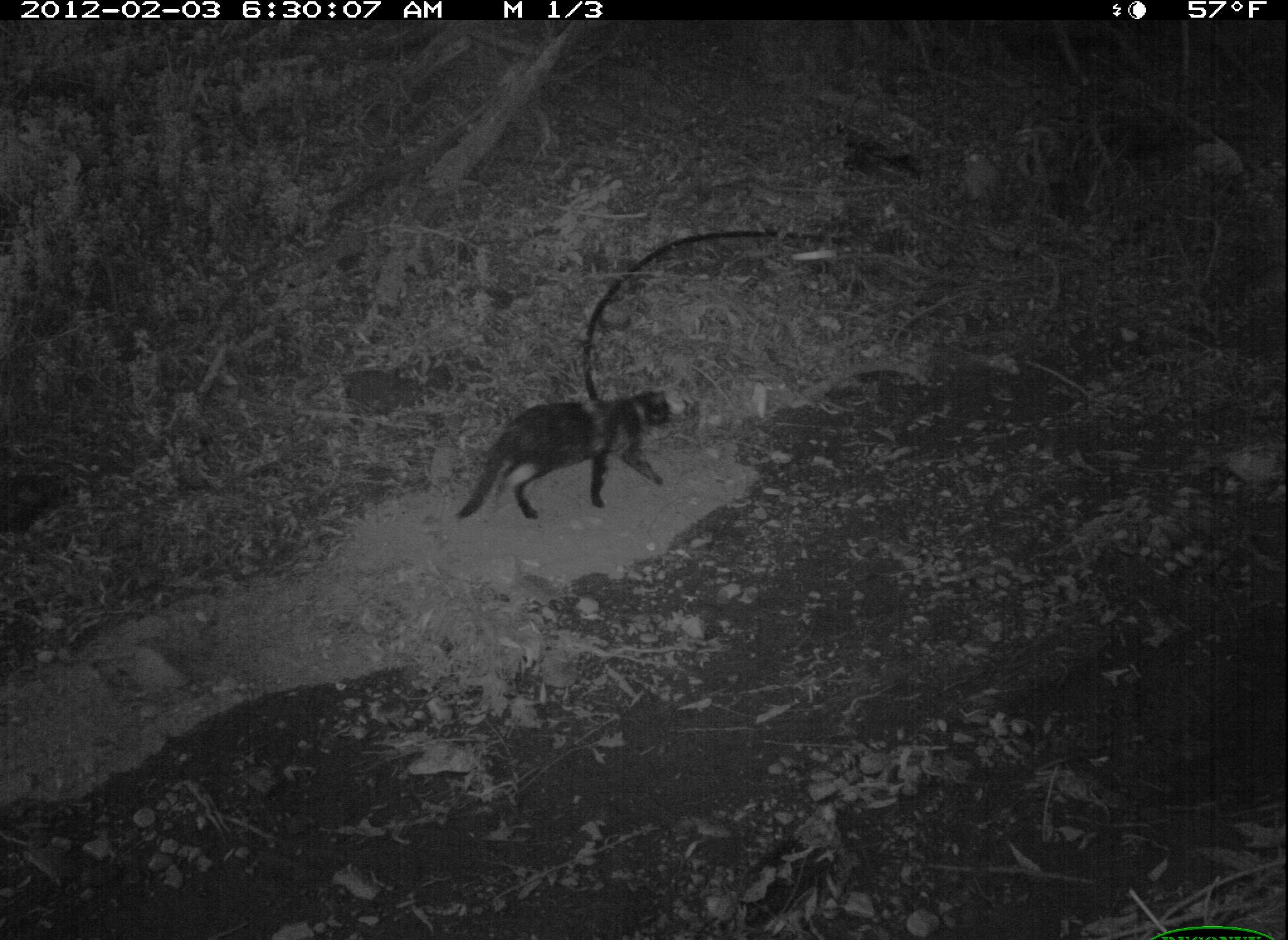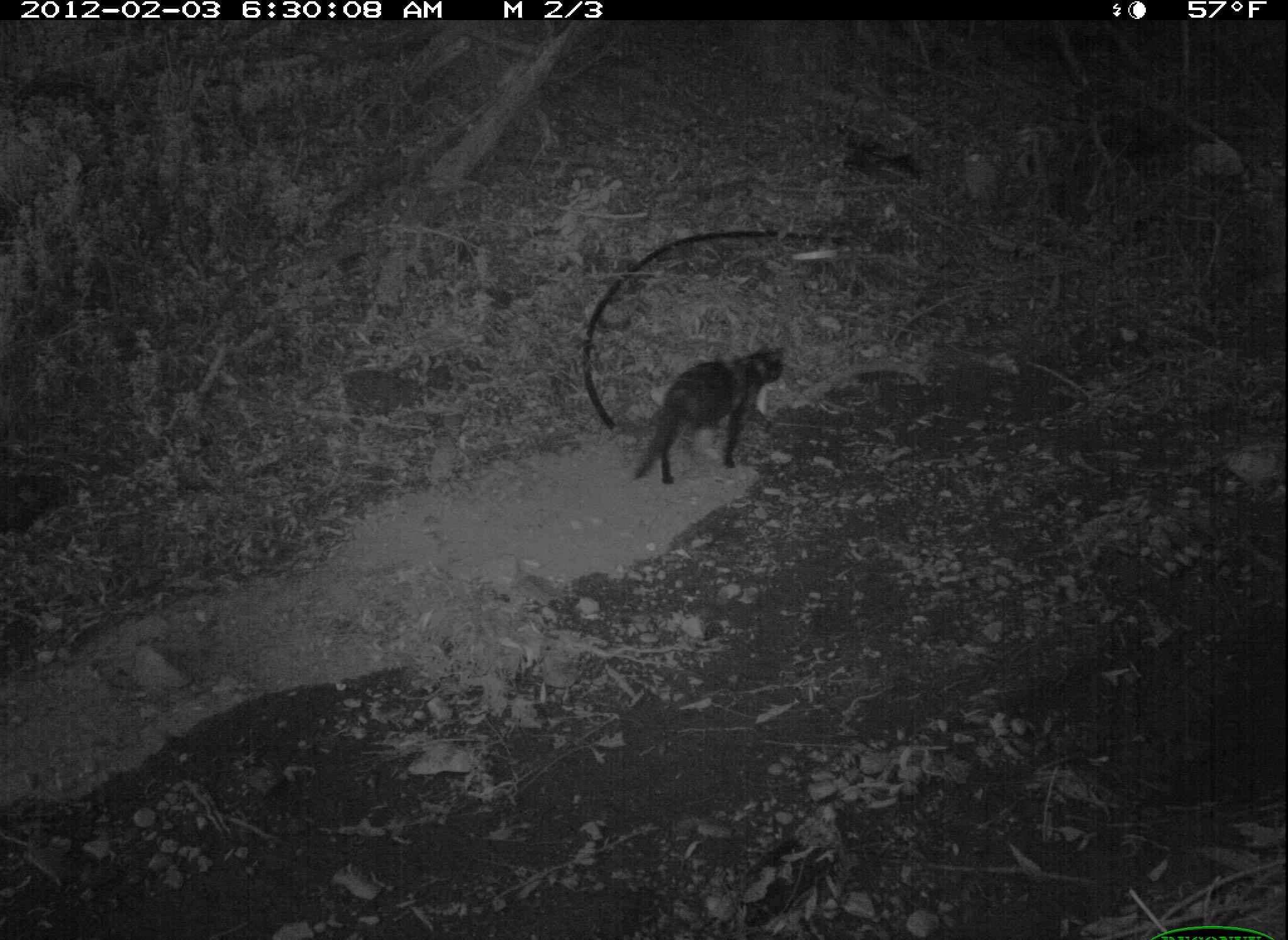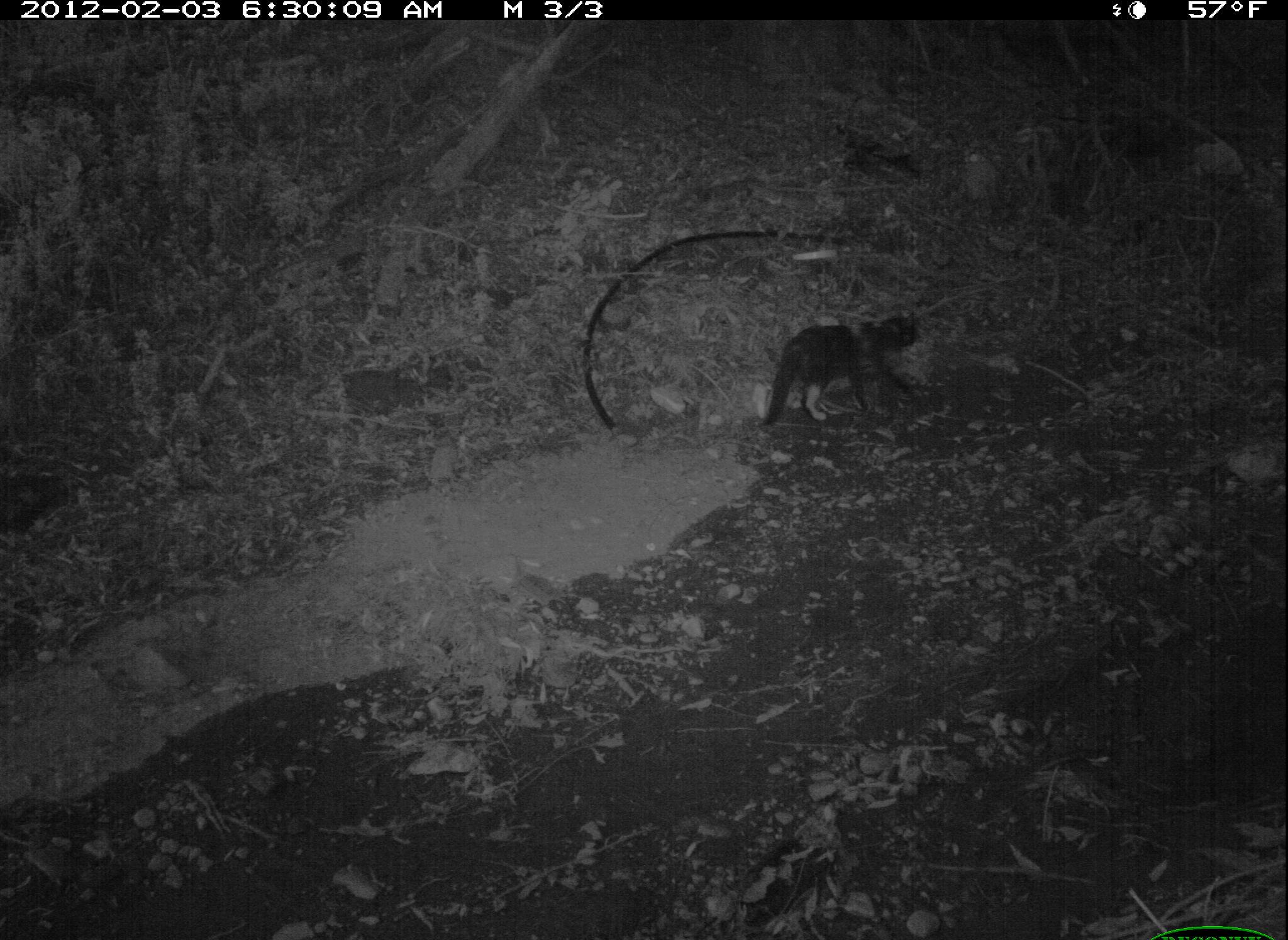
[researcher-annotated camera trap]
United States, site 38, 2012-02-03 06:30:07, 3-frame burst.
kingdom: Animalia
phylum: Chordata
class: Mammalia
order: Carnivora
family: Felidae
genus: Felis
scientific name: Felis catus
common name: cat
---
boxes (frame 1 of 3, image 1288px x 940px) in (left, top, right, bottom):
cat: (454, 374, 696, 540)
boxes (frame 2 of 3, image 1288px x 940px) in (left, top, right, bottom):
cat: (610, 322, 802, 507)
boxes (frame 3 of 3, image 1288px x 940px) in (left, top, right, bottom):
cat: (755, 301, 934, 451)